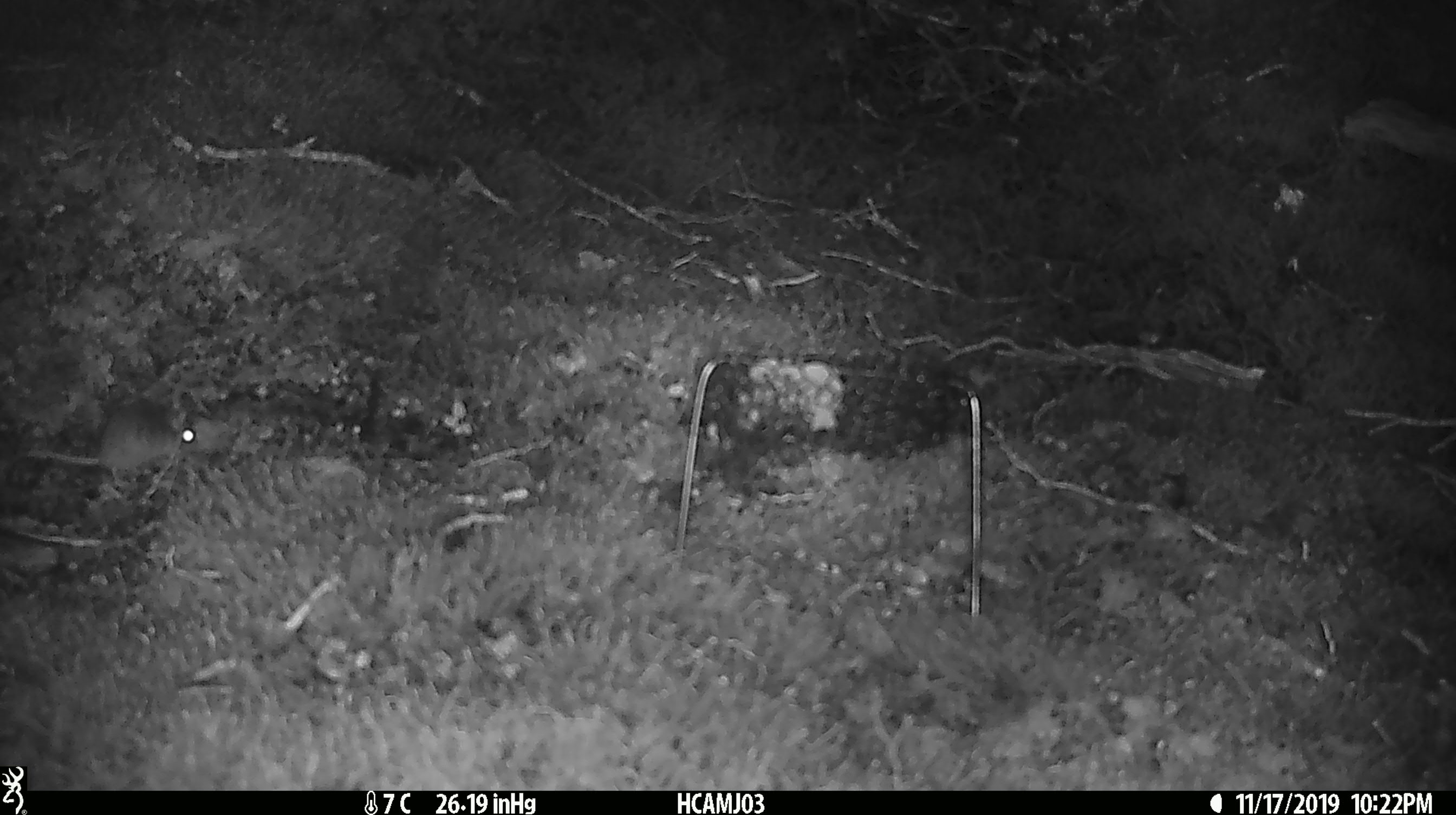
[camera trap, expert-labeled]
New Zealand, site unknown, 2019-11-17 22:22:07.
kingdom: Animalia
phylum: Chordata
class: Mammalia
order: Rodentia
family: Muridae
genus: Mus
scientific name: Mus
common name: mouse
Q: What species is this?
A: Mouse (Mus).